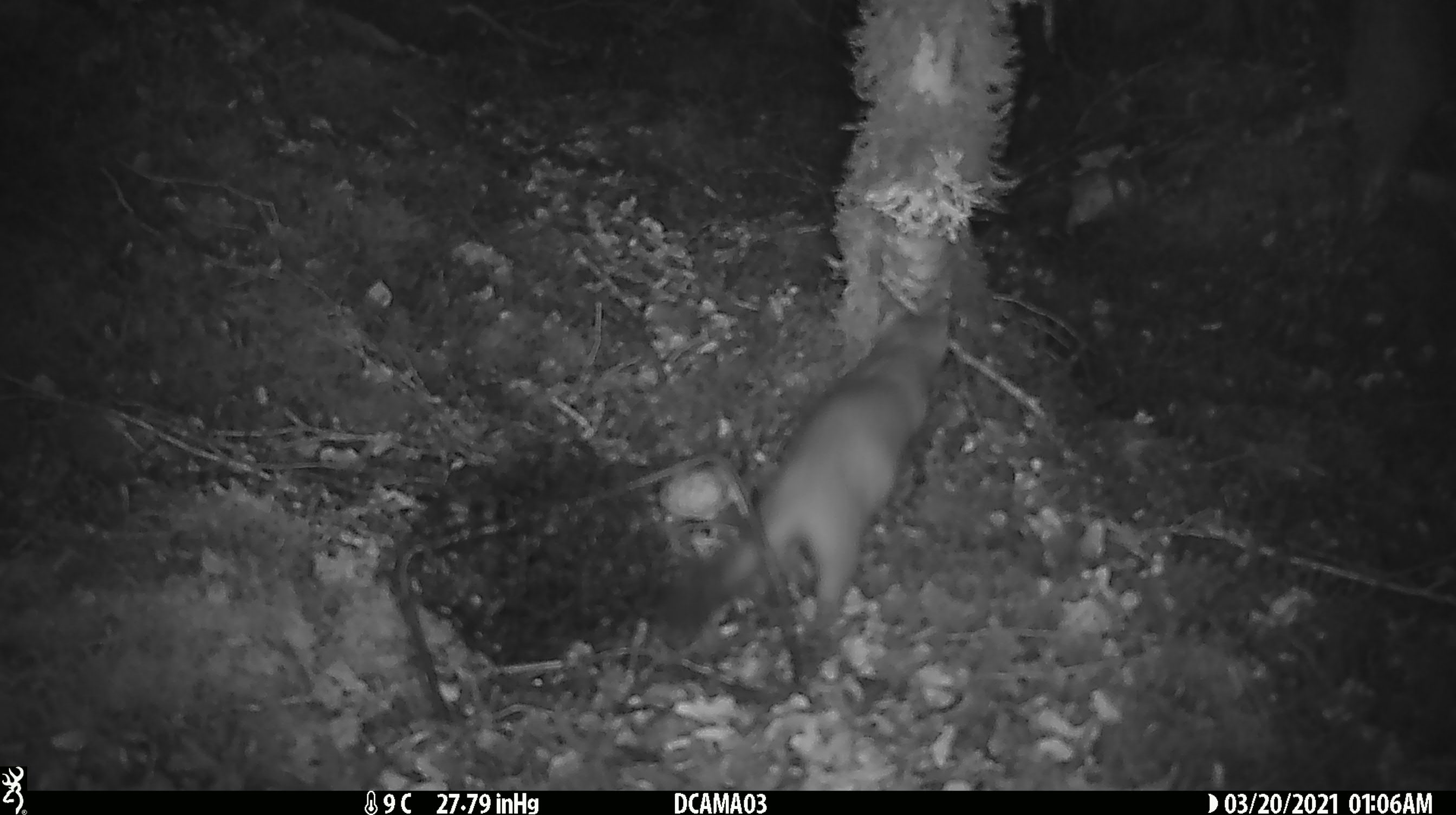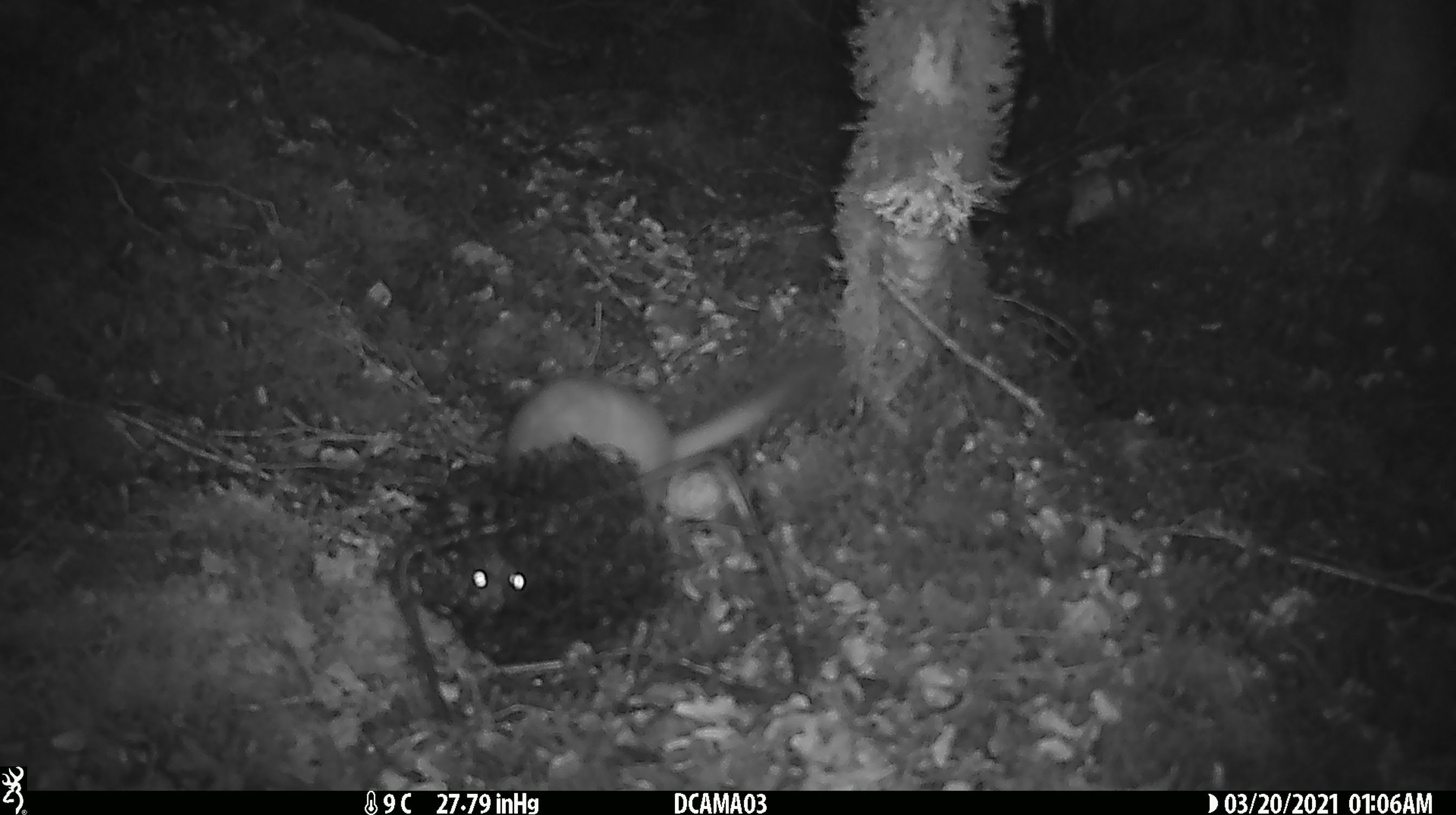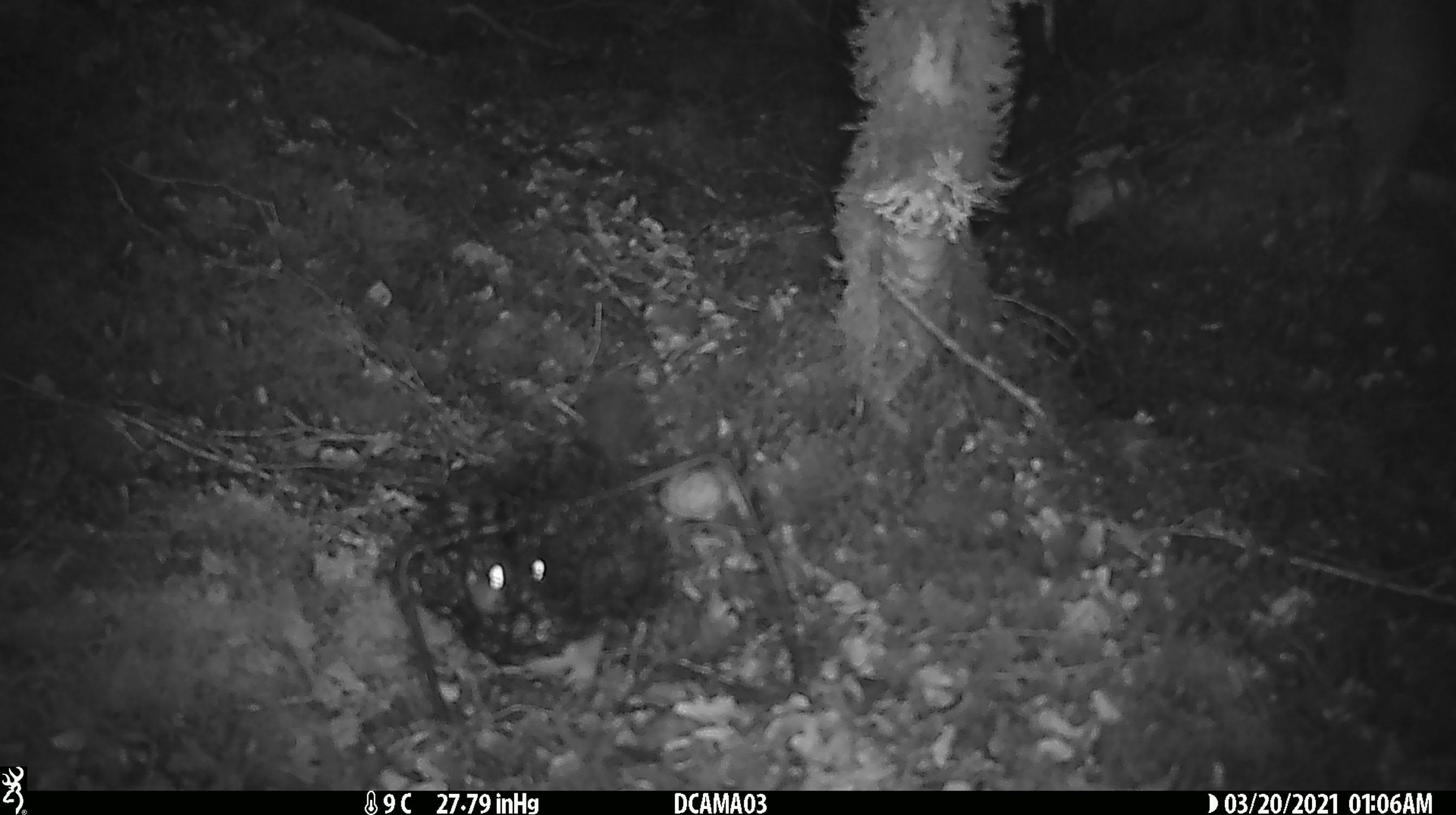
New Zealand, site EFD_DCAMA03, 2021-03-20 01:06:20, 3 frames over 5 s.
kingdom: Animalia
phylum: Chordata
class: Mammalia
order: Carnivora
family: Mustelidae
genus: Mustela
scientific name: Mustela erminea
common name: stoat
Stoat (Mustela erminea).